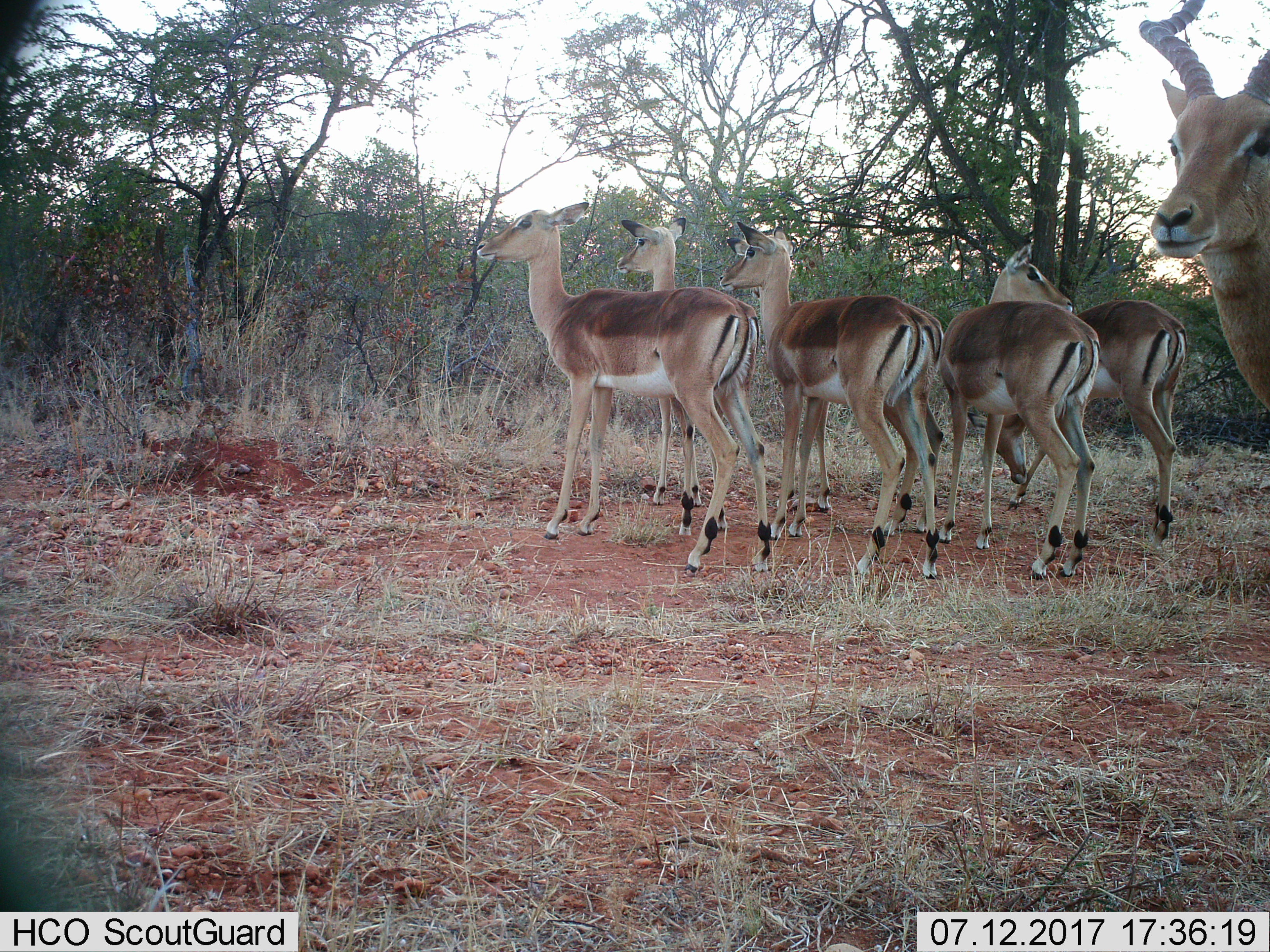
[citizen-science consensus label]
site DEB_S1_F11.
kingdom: Animalia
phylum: Chordata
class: Mammalia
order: Artiodactyla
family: Bovidae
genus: Aepyceros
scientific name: Aepyceros melampus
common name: impala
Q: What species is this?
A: Impala (Aepyceros melampus).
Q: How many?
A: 6.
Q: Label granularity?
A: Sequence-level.